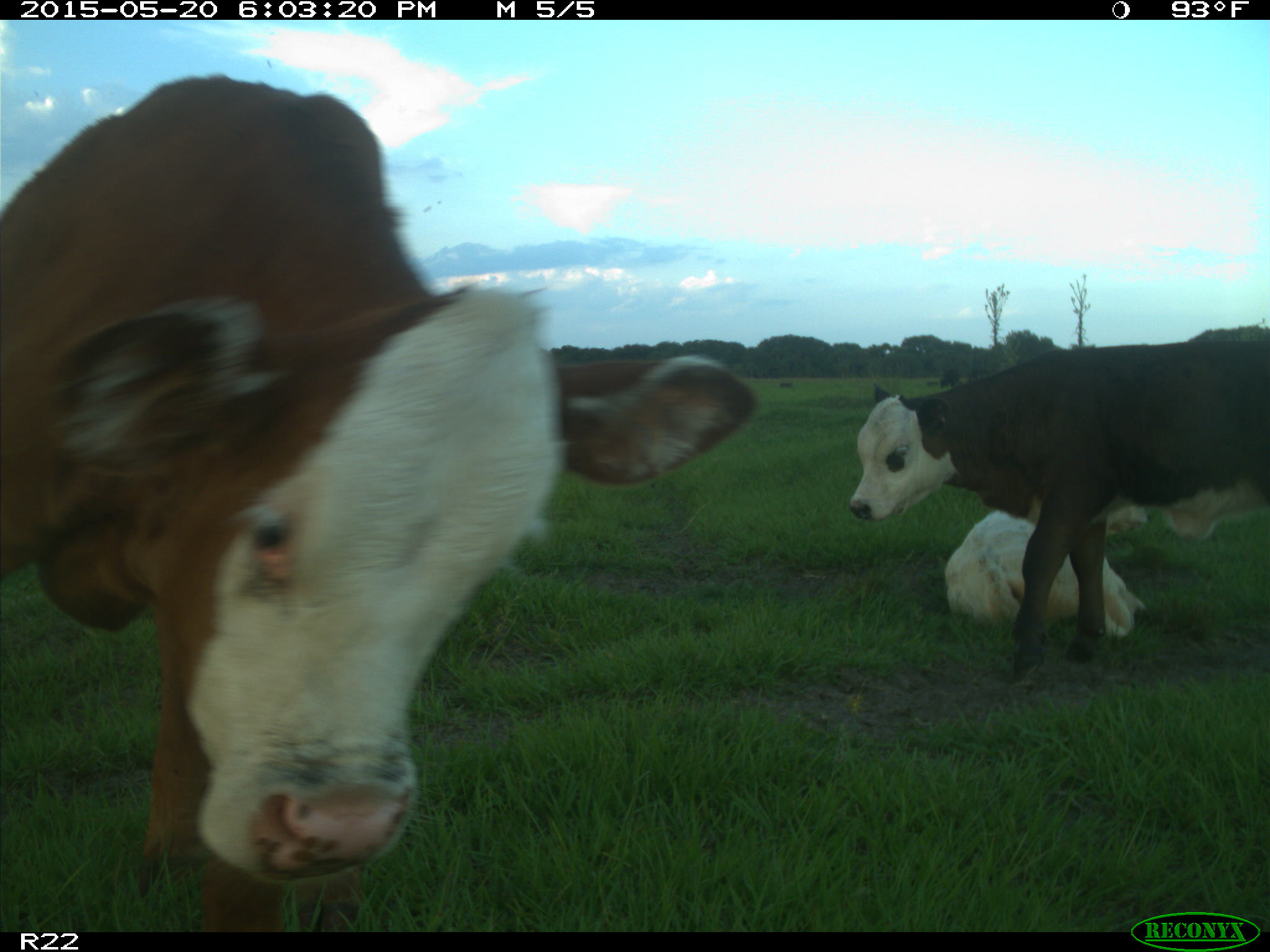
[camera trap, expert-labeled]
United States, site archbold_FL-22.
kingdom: Animalia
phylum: Chordata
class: Mammalia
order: Artiodactyla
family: Bovidae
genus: Bos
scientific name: Bos taurus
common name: domestic cow